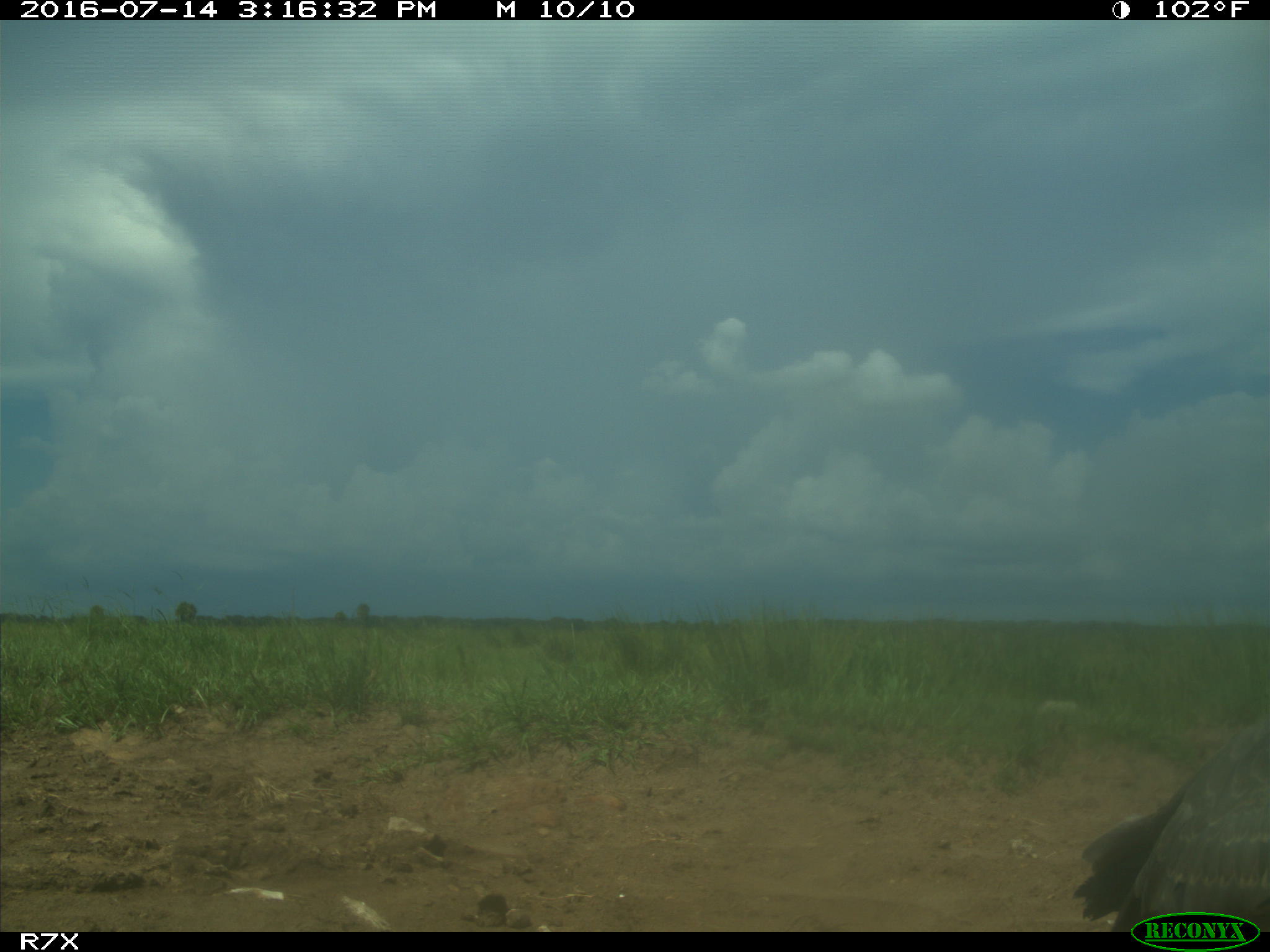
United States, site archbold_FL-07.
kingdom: Animalia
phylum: Chordata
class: Aves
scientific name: Aves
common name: birds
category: unidentified bird